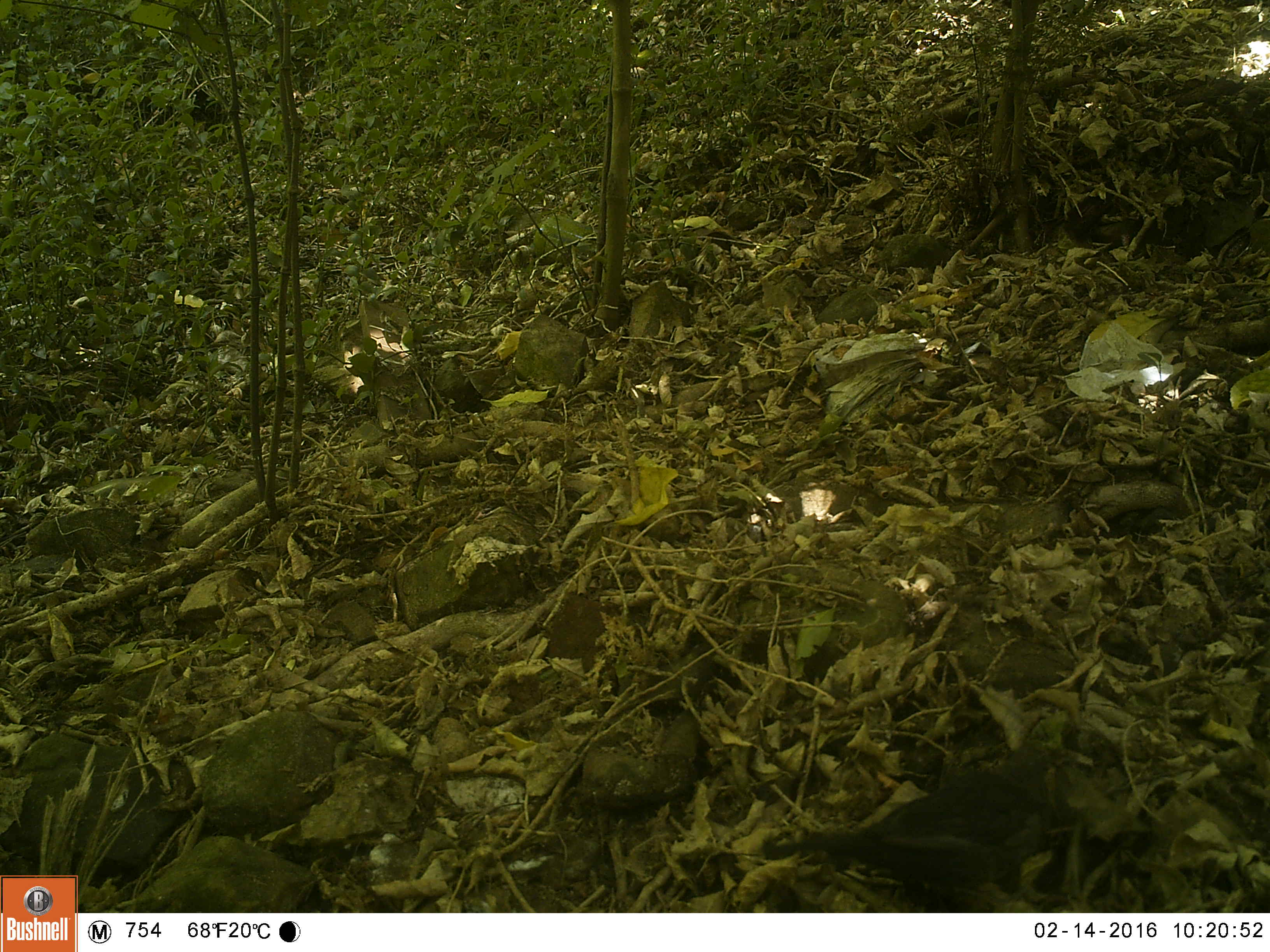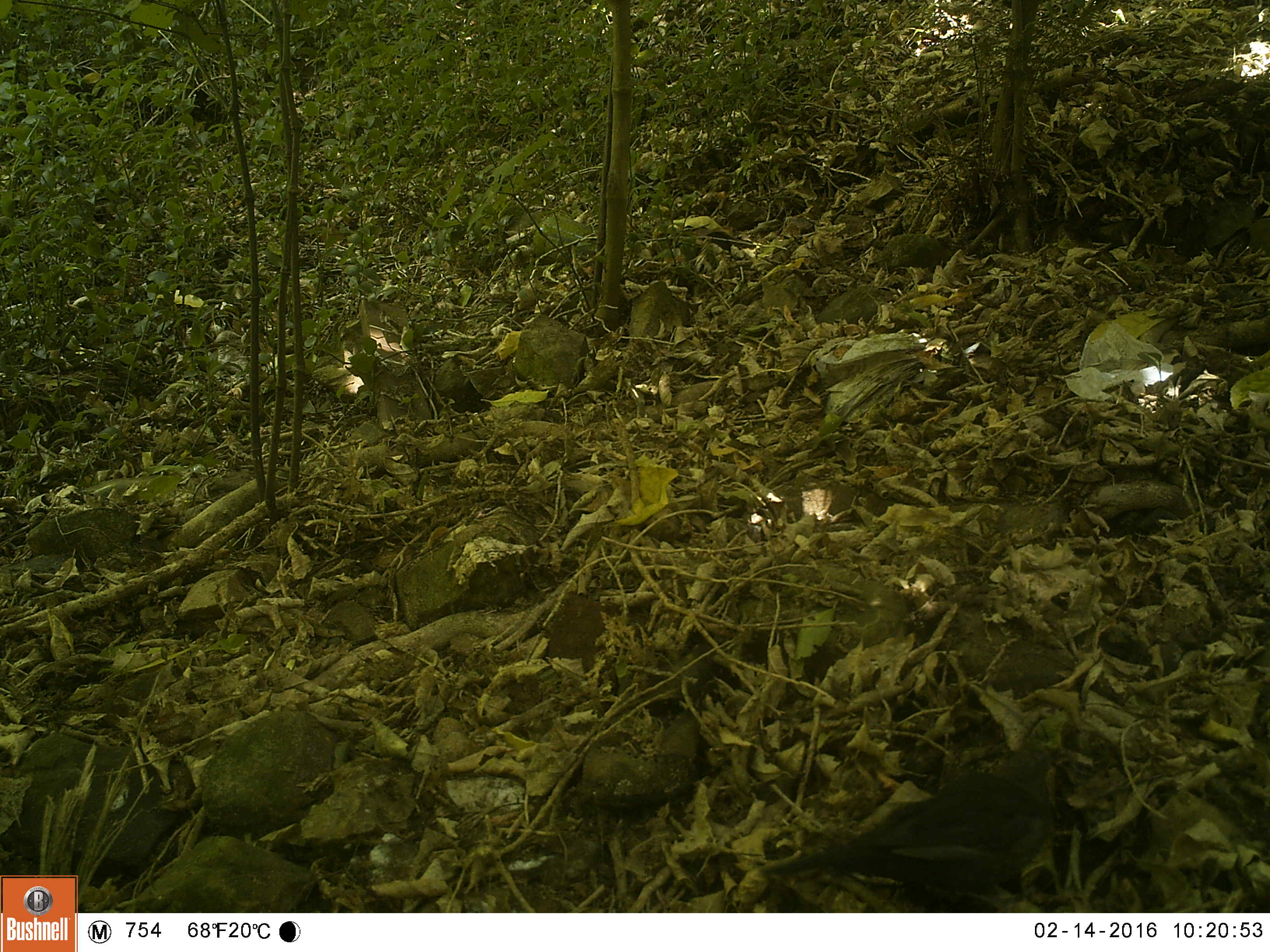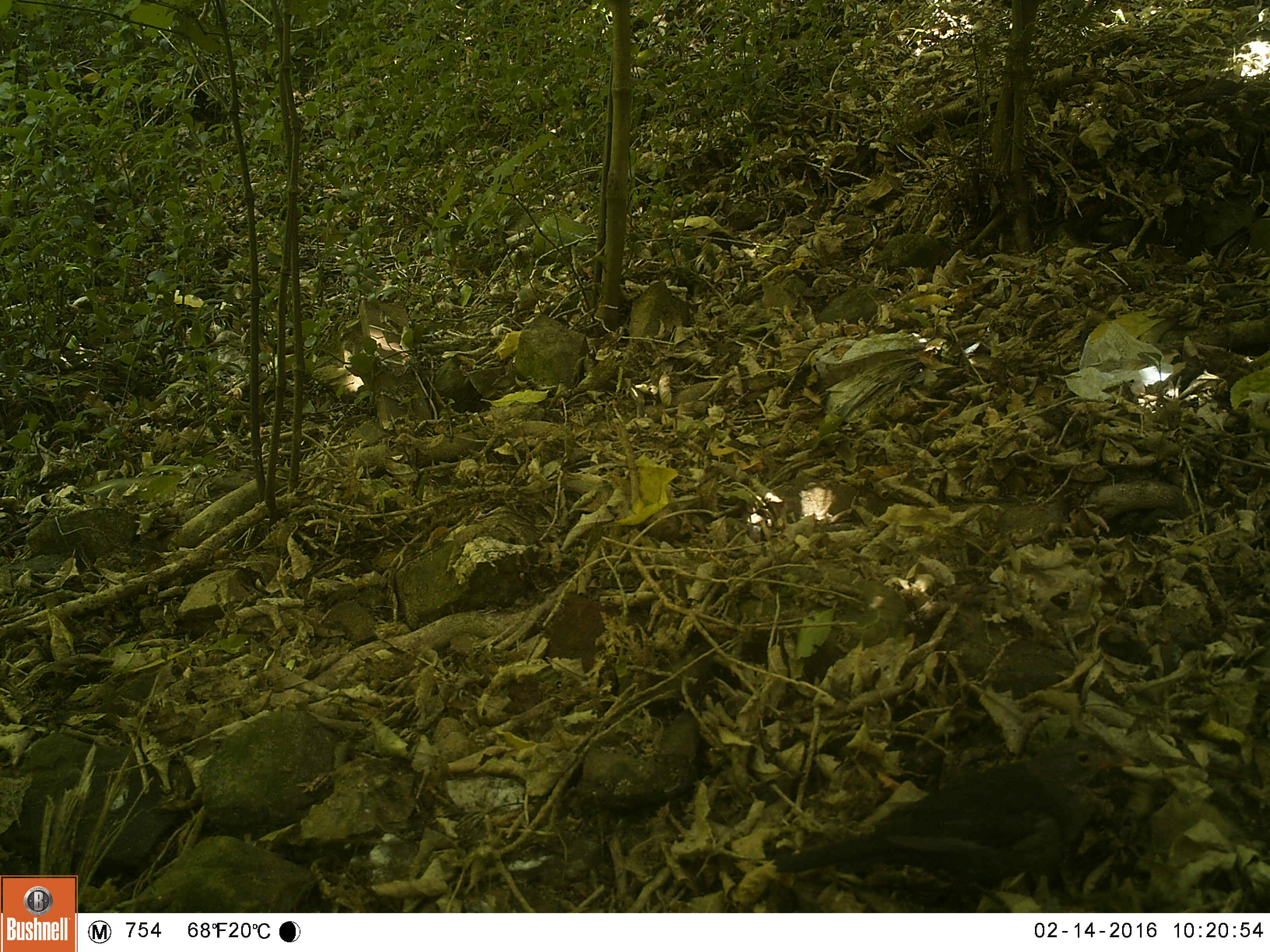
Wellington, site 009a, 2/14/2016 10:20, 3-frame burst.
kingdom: Animalia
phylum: Chordata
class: Aves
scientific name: Aves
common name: bird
Bird (Aves).